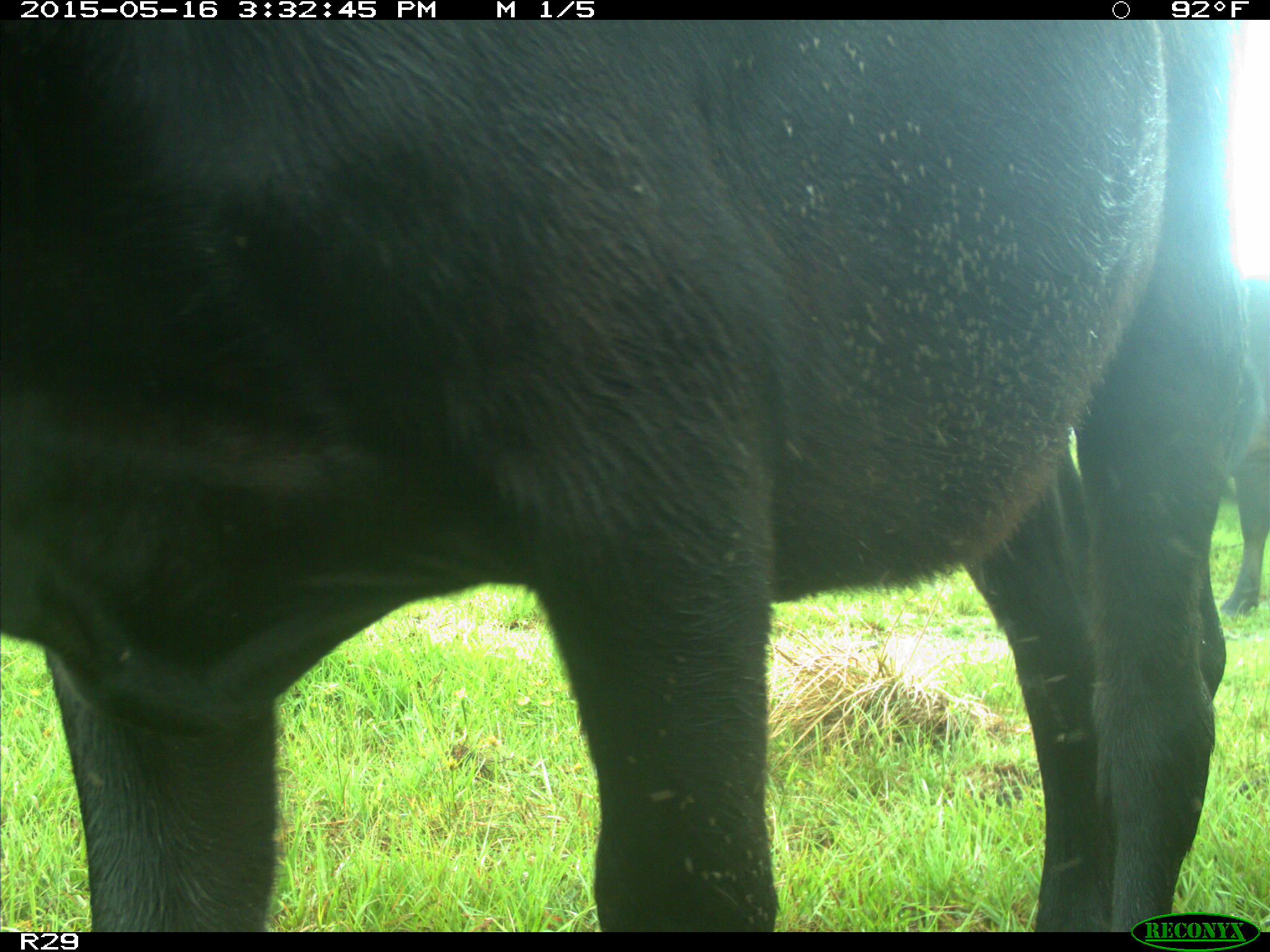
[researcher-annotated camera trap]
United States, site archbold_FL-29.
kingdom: Animalia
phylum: Chordata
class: Mammalia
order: Artiodactyla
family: Bovidae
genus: Bos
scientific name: Bos taurus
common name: domestic cow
Bos taurus (domestic cow).